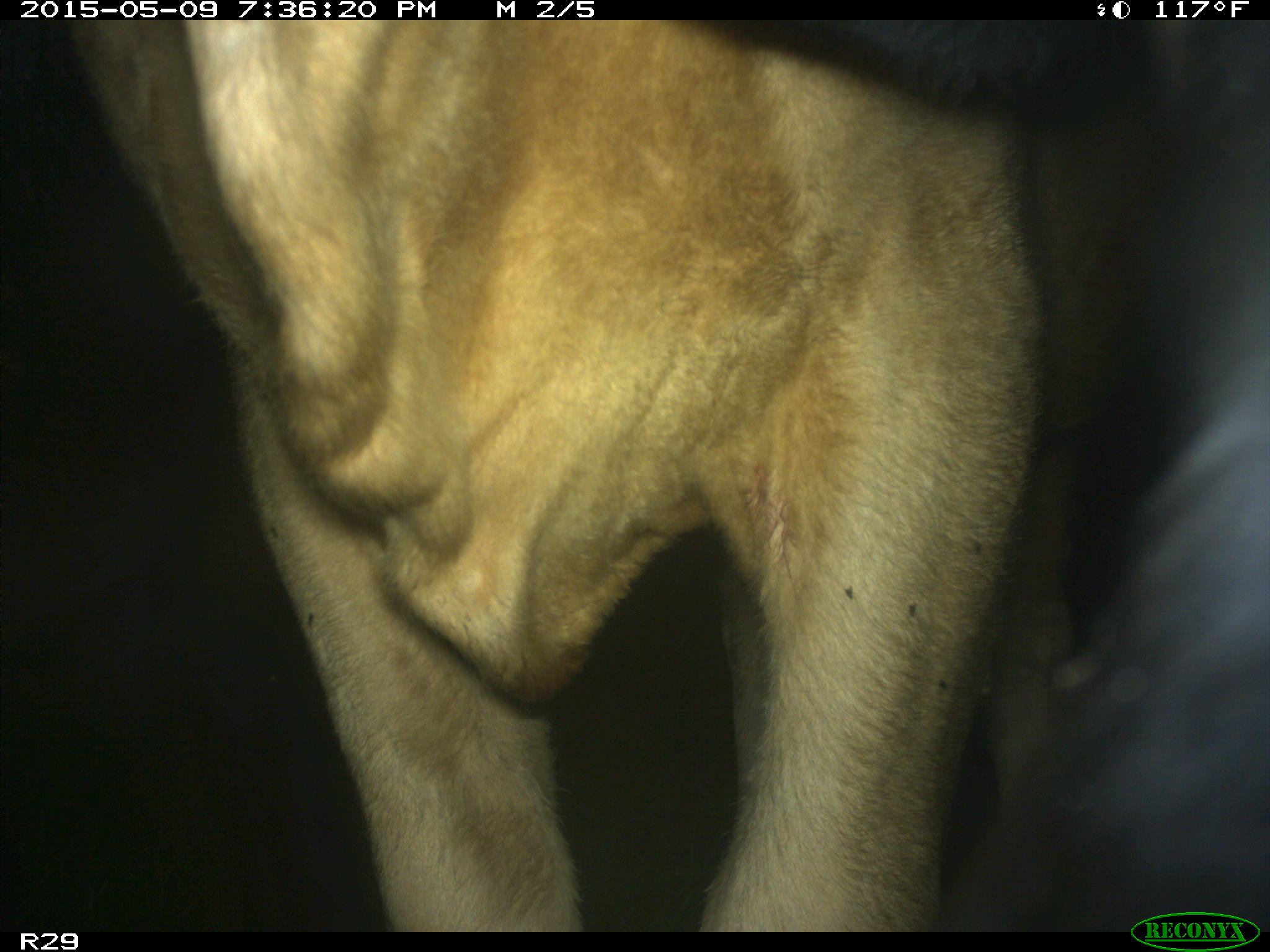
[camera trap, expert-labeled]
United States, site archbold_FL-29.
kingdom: Animalia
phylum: Chordata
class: Mammalia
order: Artiodactyla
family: Bovidae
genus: Bos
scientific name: Bos taurus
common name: domestic cow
Bos taurus (domestic cow).